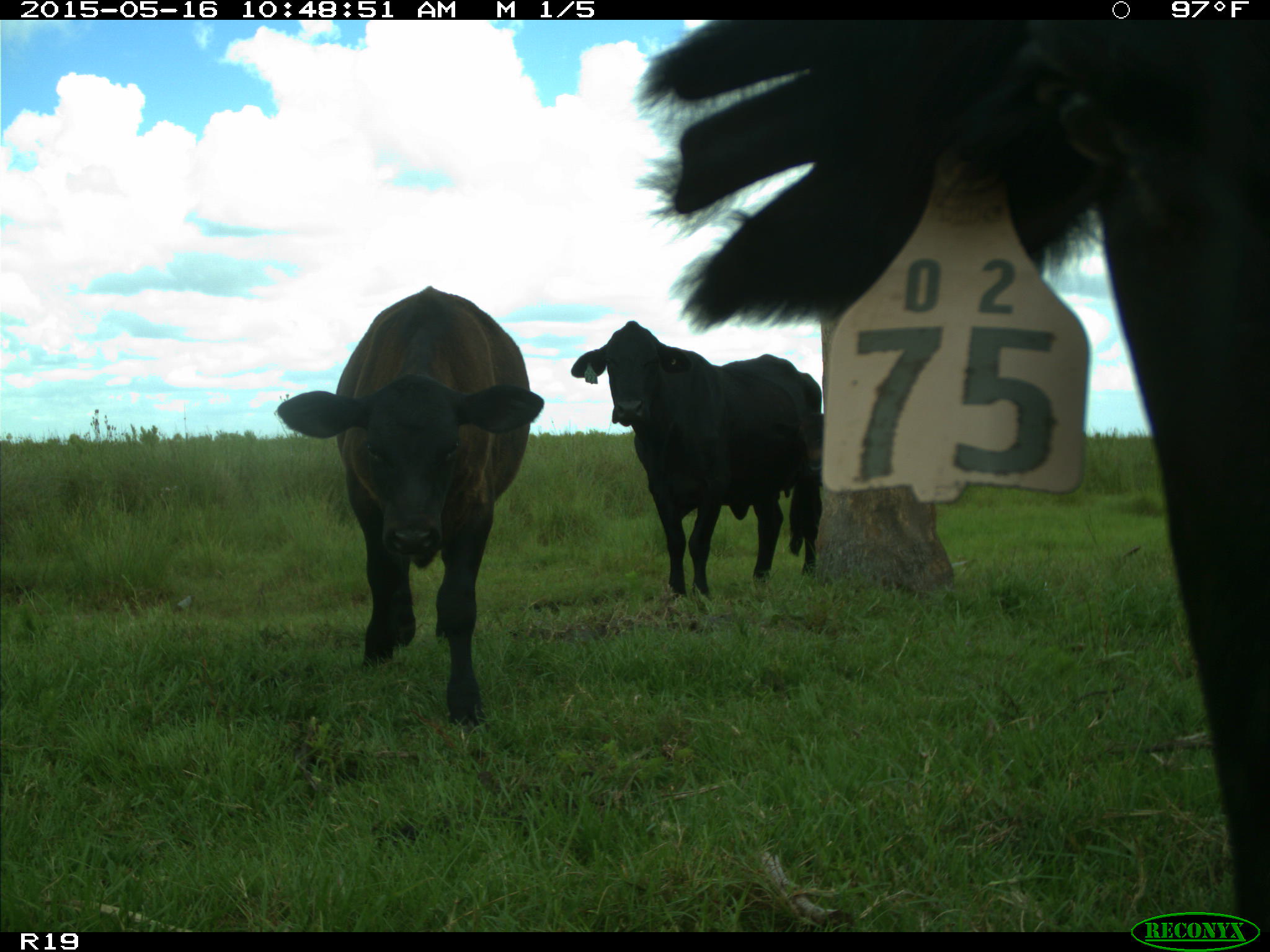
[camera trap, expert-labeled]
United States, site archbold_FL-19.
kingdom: Animalia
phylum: Chordata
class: Mammalia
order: Artiodactyla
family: Bovidae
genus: Bos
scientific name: Bos taurus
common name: domestic cow